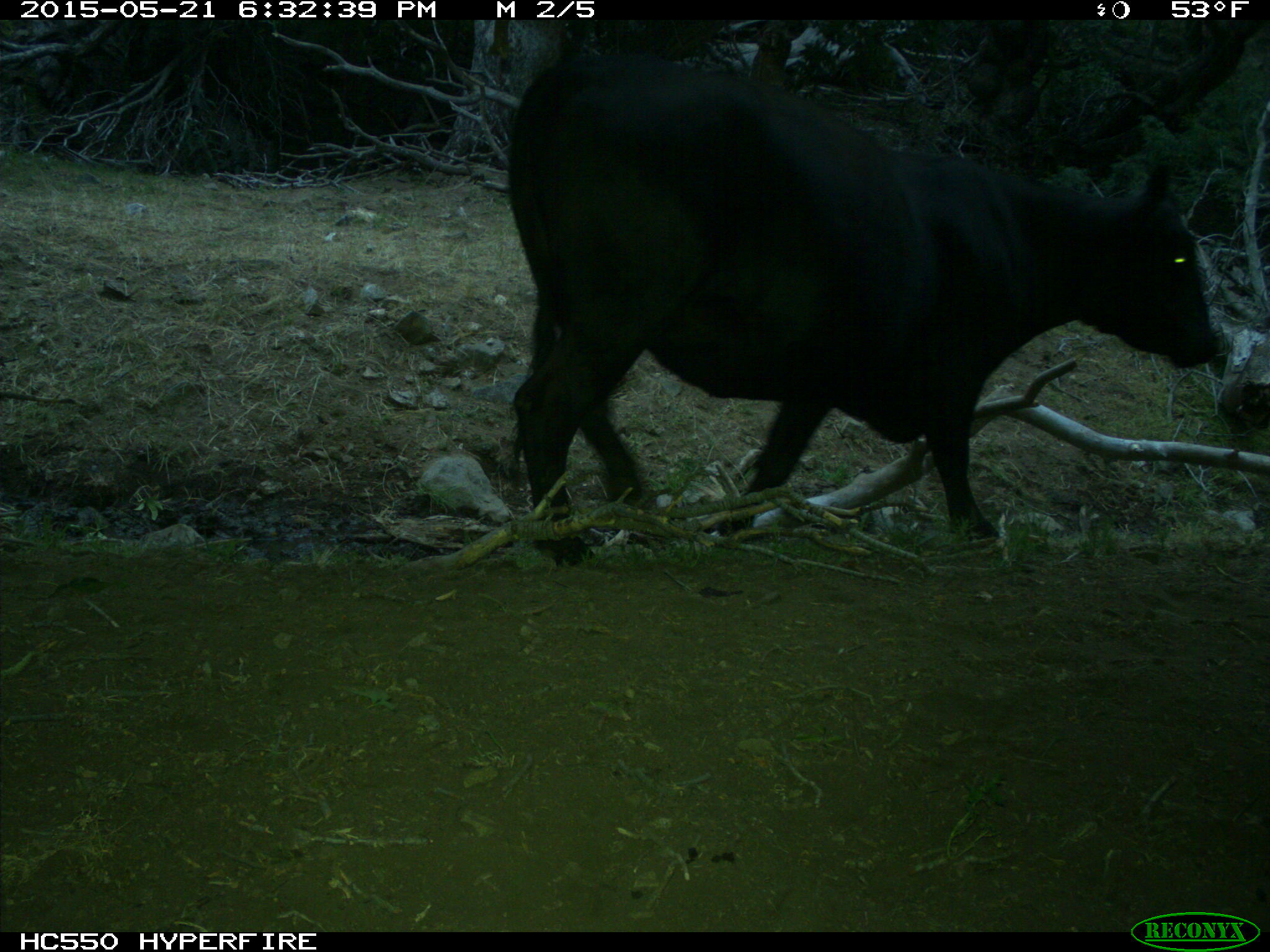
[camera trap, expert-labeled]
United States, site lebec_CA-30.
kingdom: Animalia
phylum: Chordata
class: Mammalia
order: Artiodactyla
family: Bovidae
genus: Bos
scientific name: Bos taurus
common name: domestic cow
Bos taurus (domestic cow).